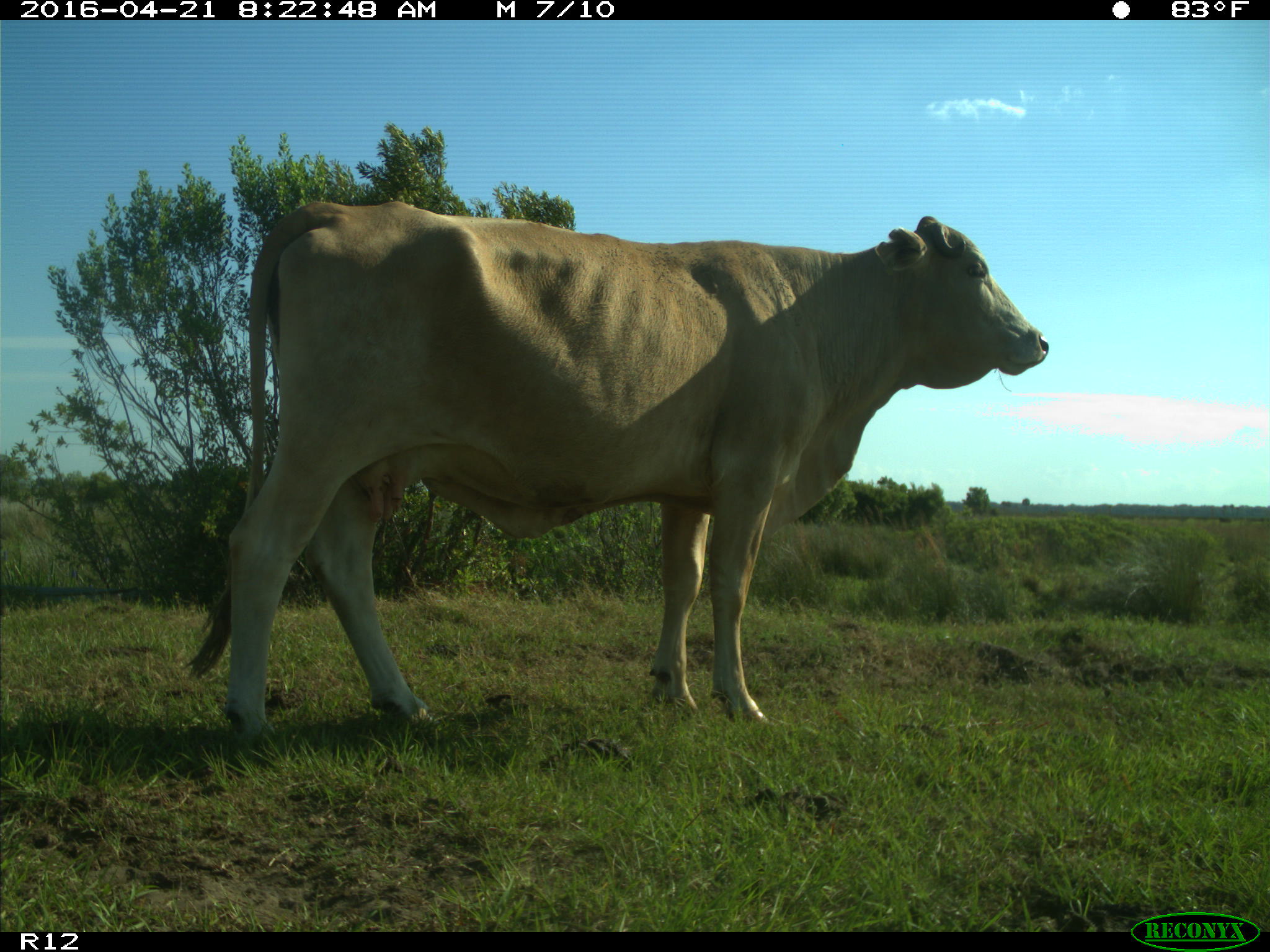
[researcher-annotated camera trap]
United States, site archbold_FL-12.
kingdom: Animalia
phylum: Chordata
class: Mammalia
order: Artiodactyla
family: Bovidae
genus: Bos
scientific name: Bos taurus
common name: domestic cow